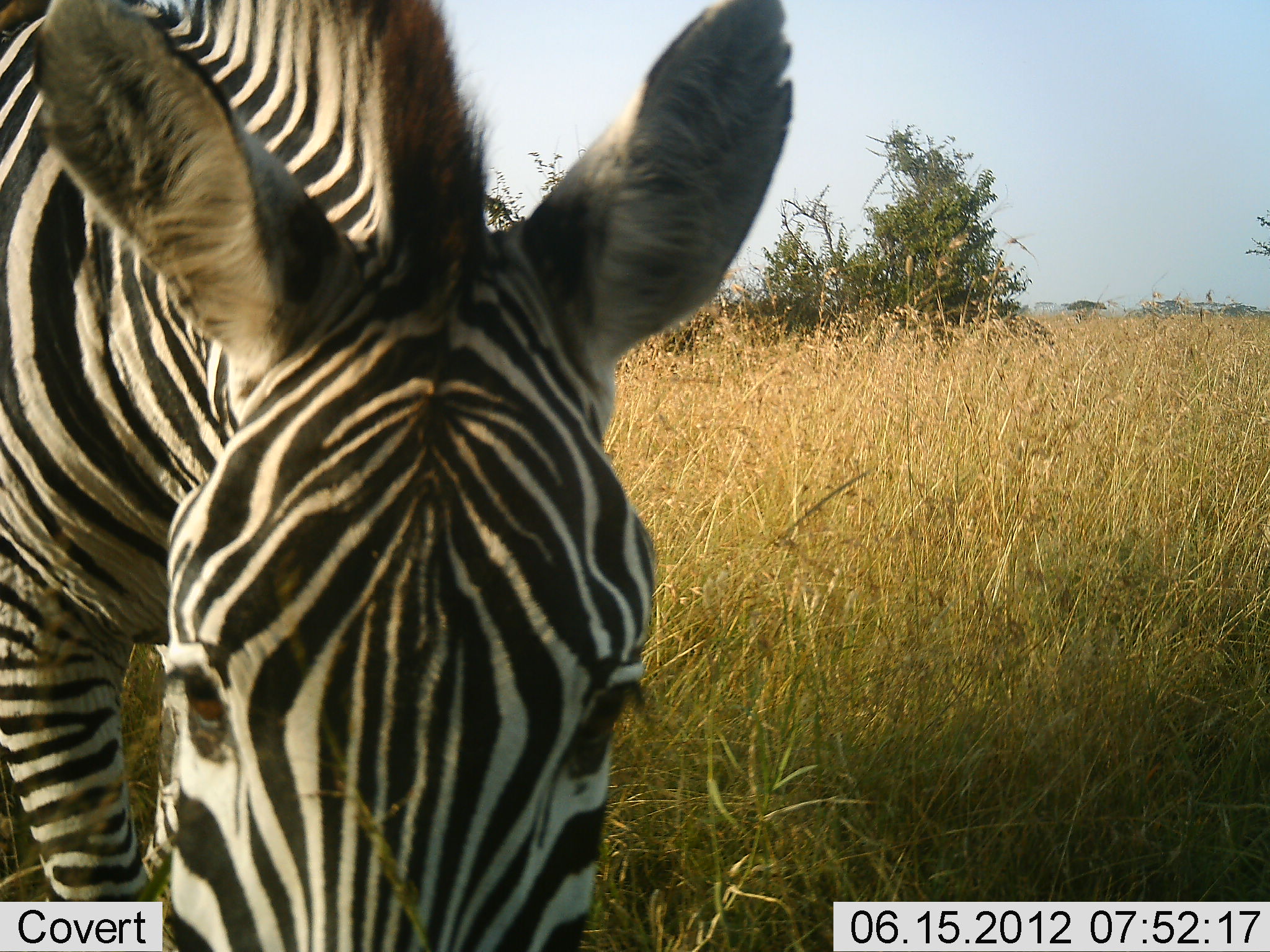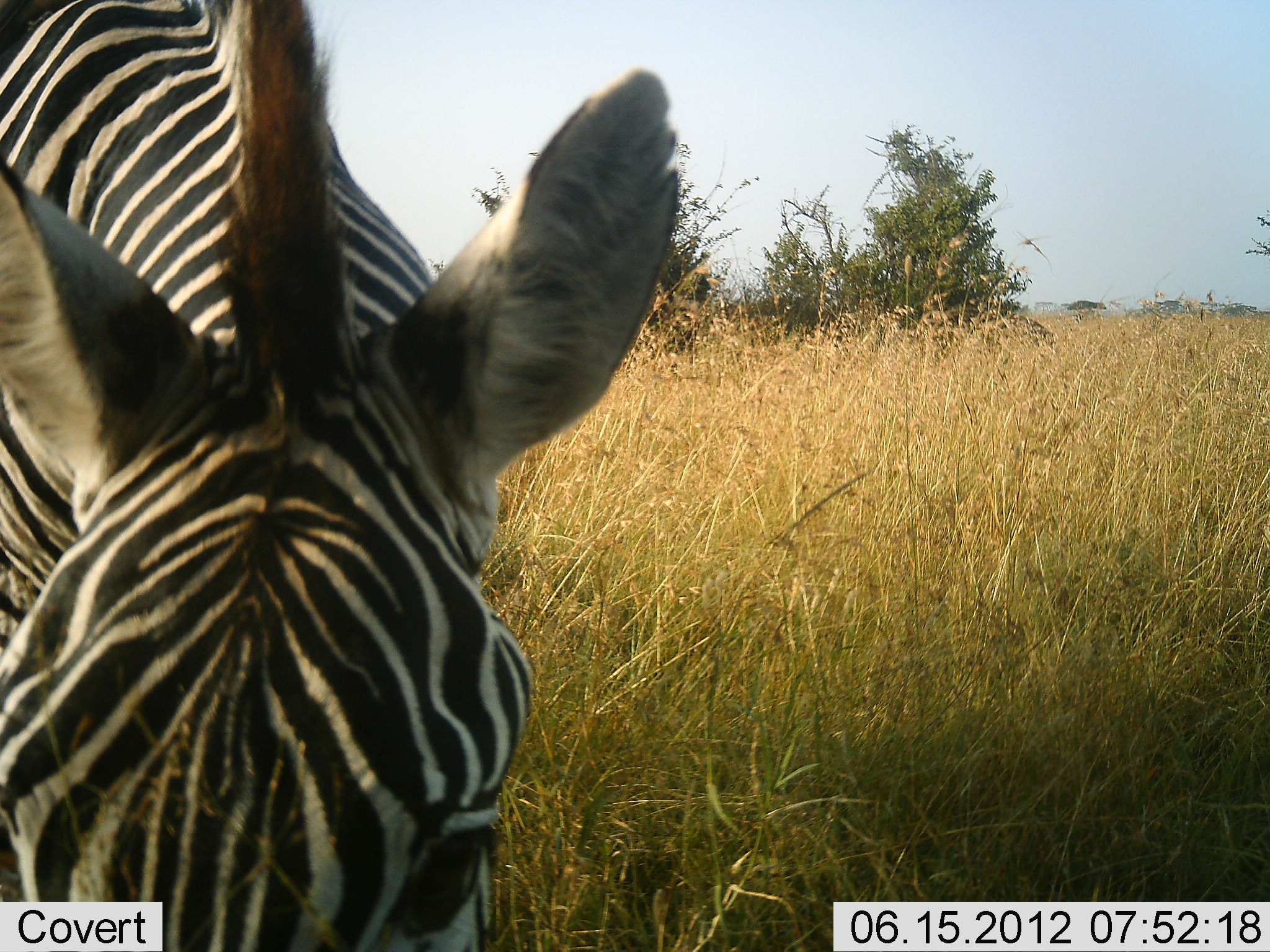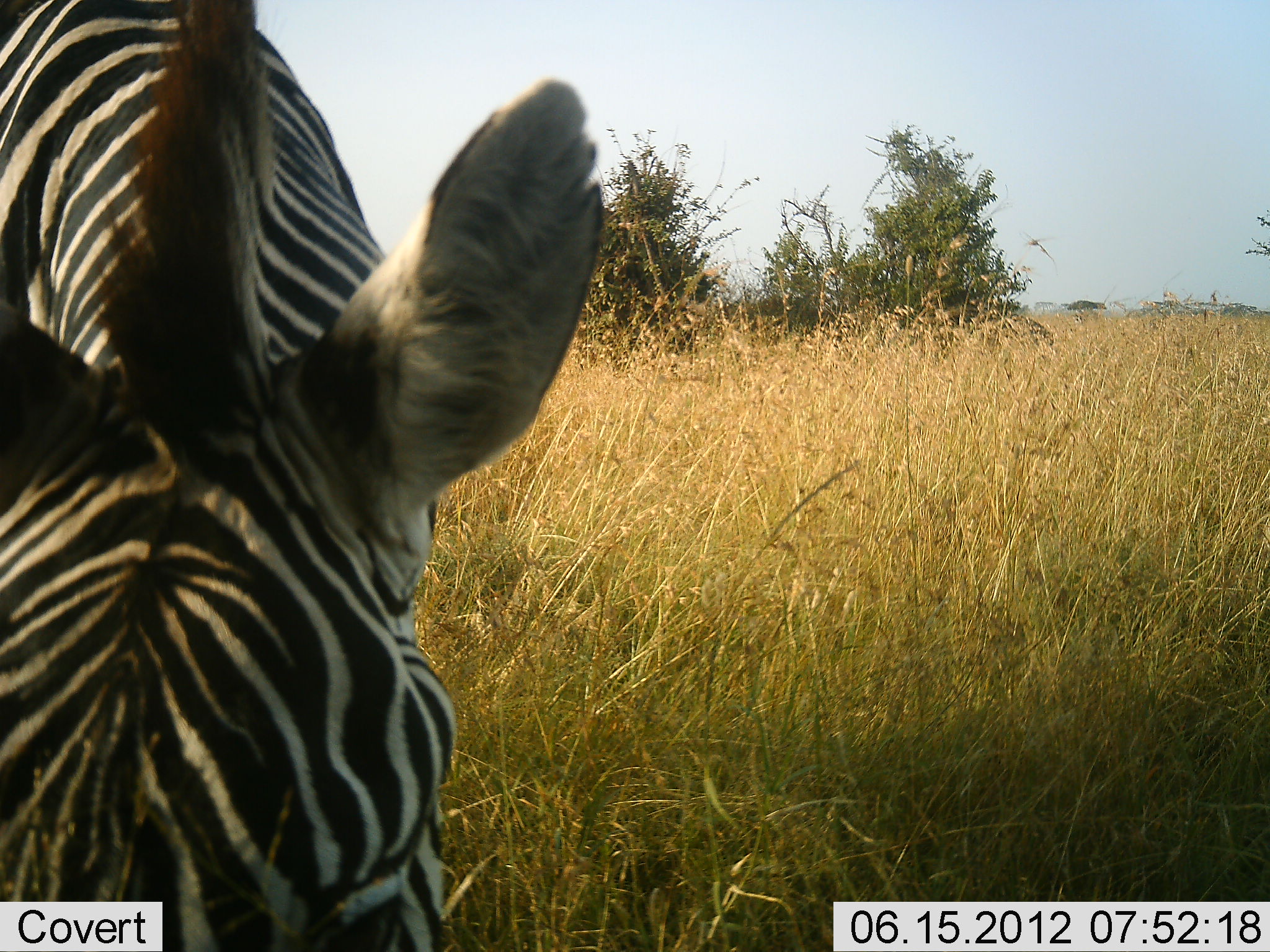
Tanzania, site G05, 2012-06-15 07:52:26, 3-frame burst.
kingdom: Animalia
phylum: Chordata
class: Mammalia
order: Perissodactyla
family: Equidae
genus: Equus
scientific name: Equus quagga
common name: plains zebra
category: zebra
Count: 1.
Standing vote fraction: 30%.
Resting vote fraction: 0%.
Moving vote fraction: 0%.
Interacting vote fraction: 0%.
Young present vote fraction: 0%.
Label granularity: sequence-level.